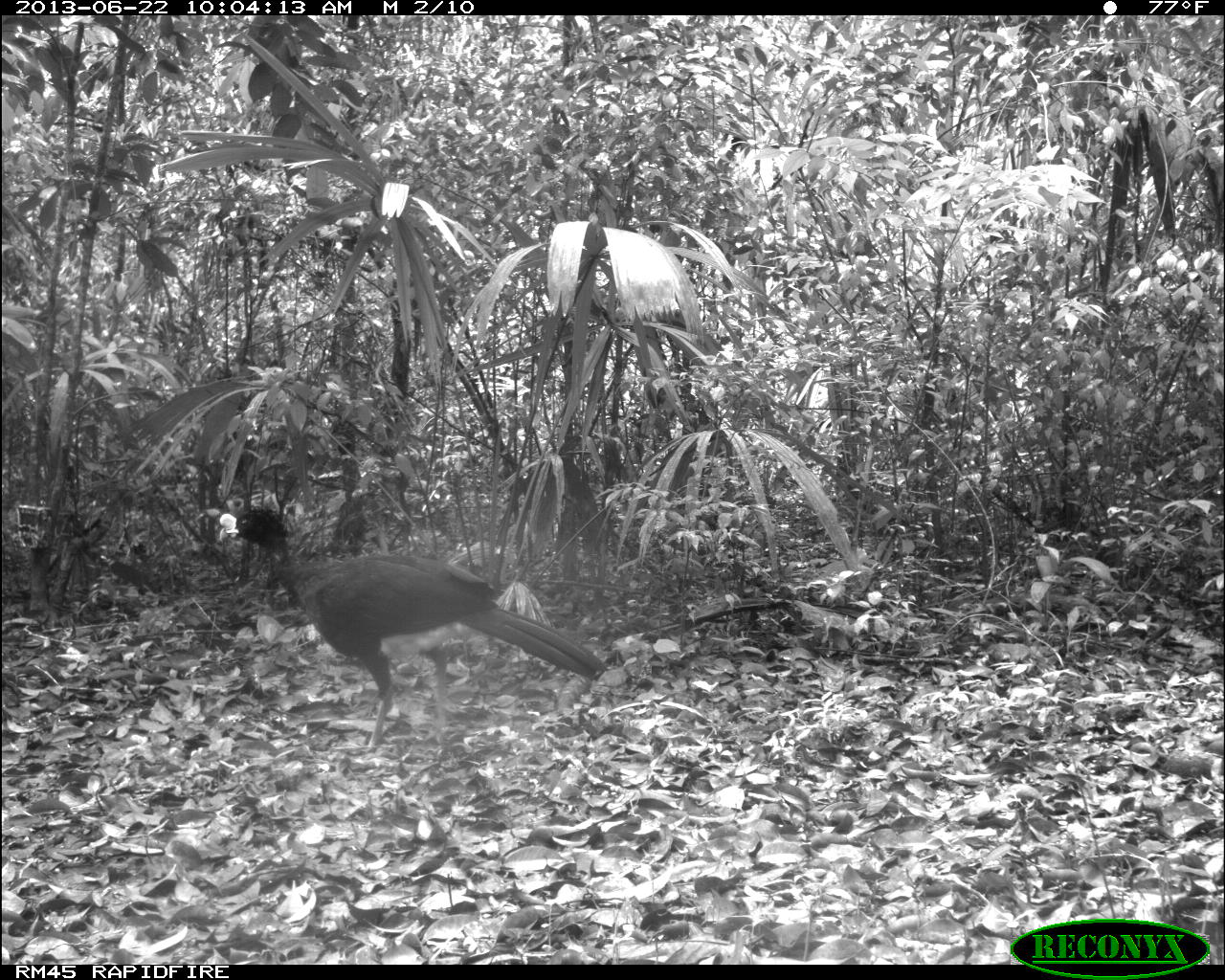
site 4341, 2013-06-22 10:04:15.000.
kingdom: Animalia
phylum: Chordata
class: Aves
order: Galliformes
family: Cracidae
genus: Crax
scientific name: Crax rubra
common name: great curassow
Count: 1.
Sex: male.